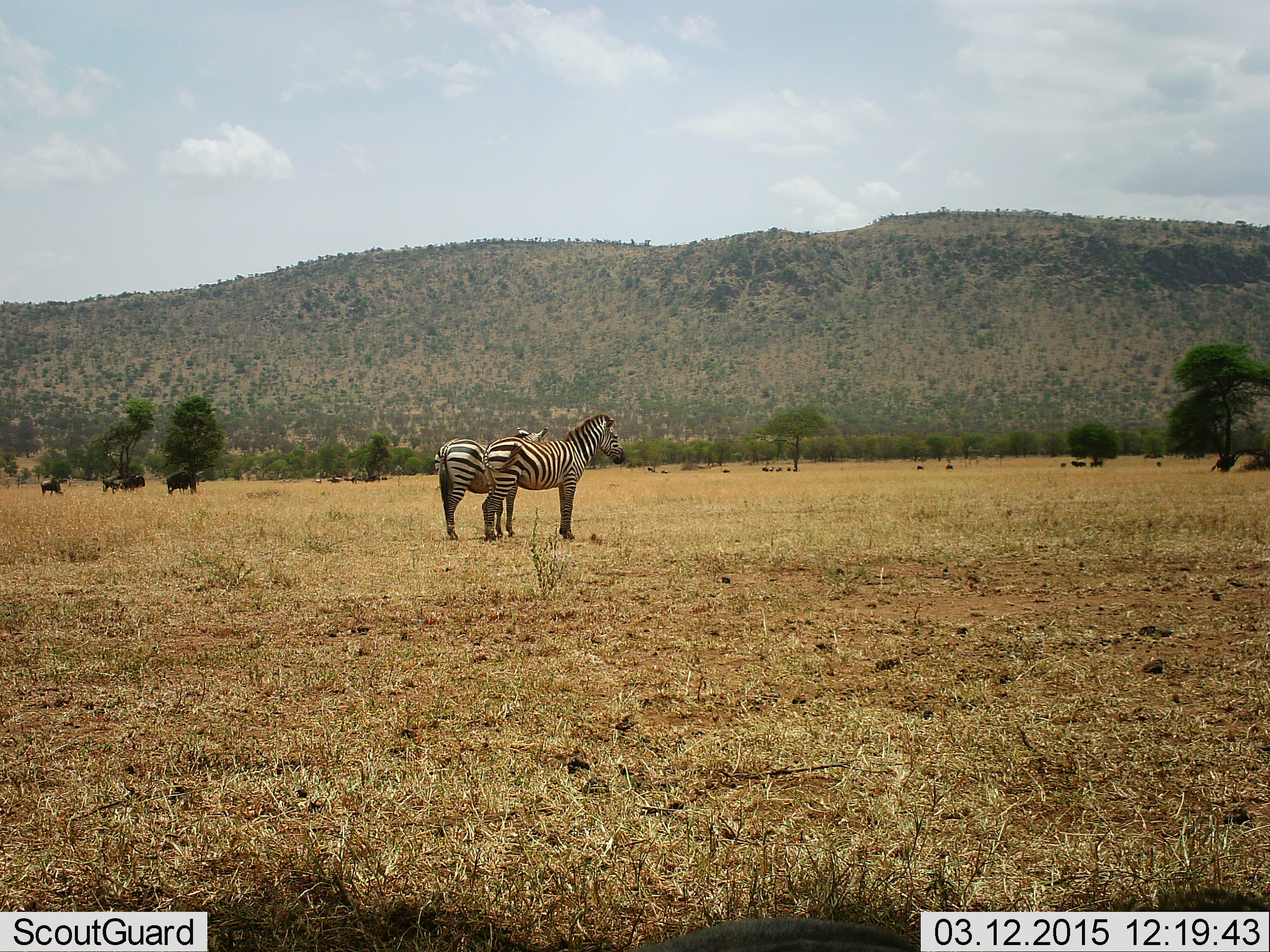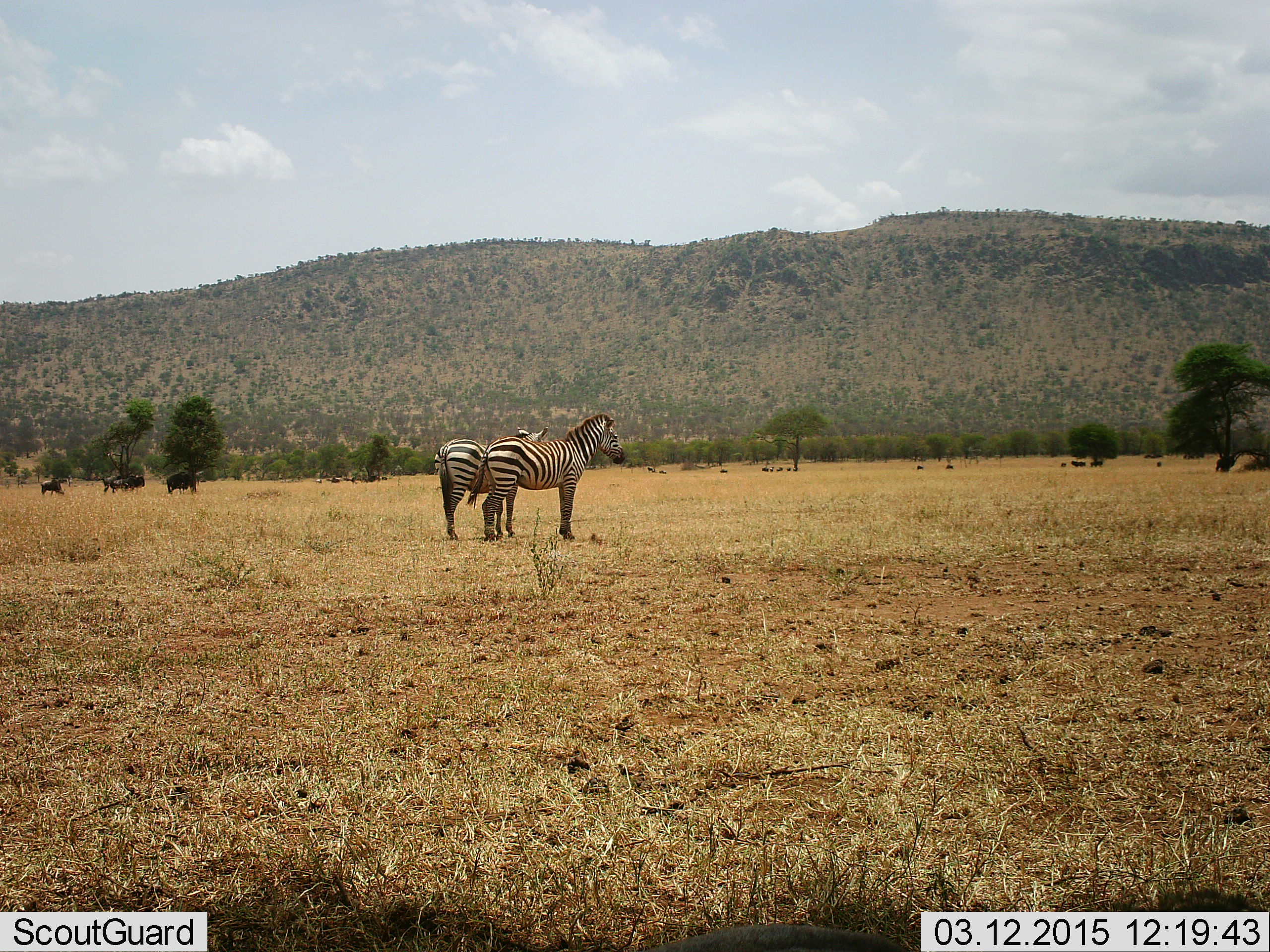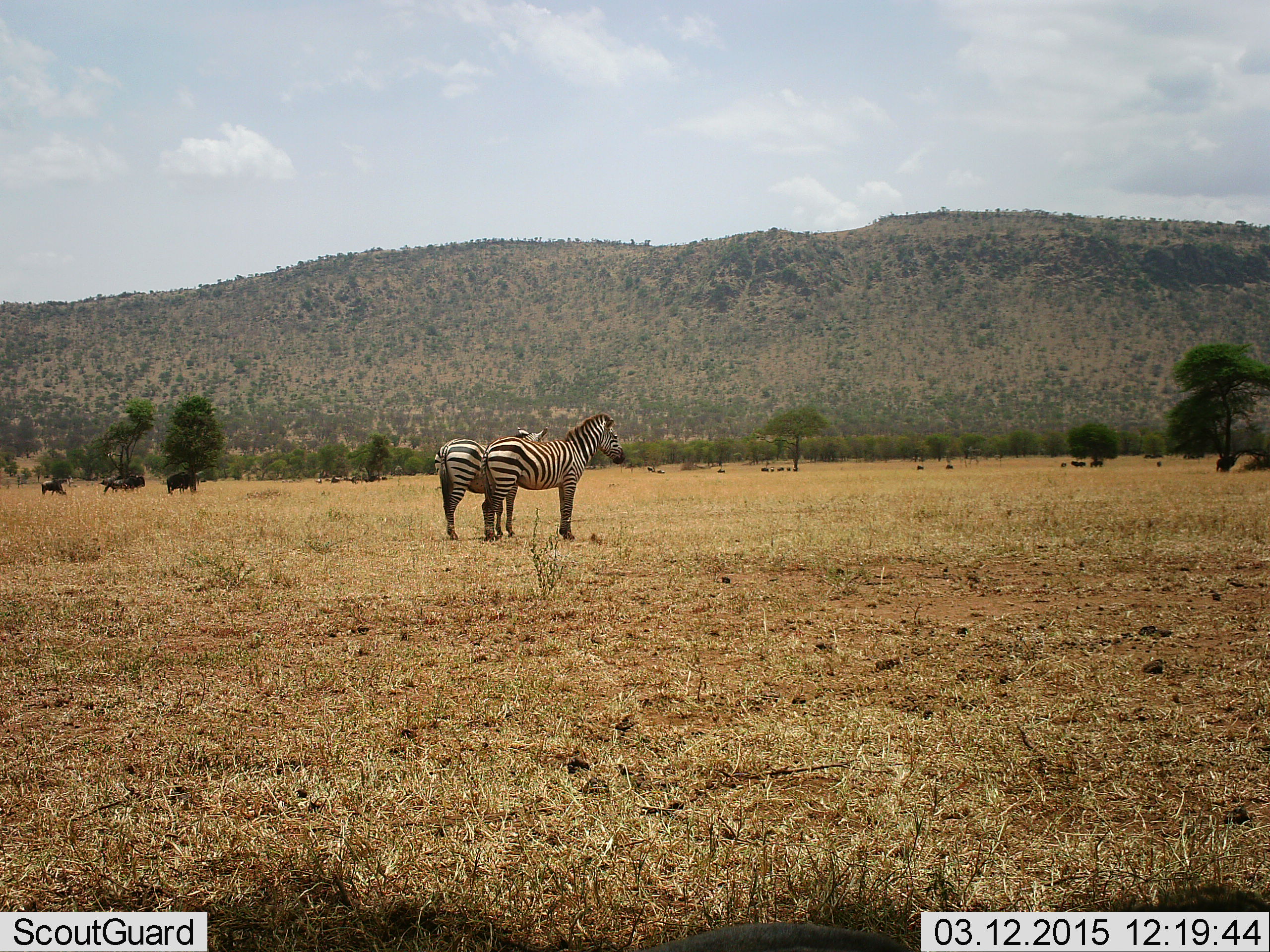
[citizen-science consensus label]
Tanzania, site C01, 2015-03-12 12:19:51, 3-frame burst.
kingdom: Animalia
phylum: Chordata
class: Mammalia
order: Perissodactyla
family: Equidae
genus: Equus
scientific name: Equus quagga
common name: plains zebra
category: zebra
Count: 2.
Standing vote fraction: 94%.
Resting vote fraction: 6%.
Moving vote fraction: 0%.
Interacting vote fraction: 0%.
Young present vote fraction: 0%.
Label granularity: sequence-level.